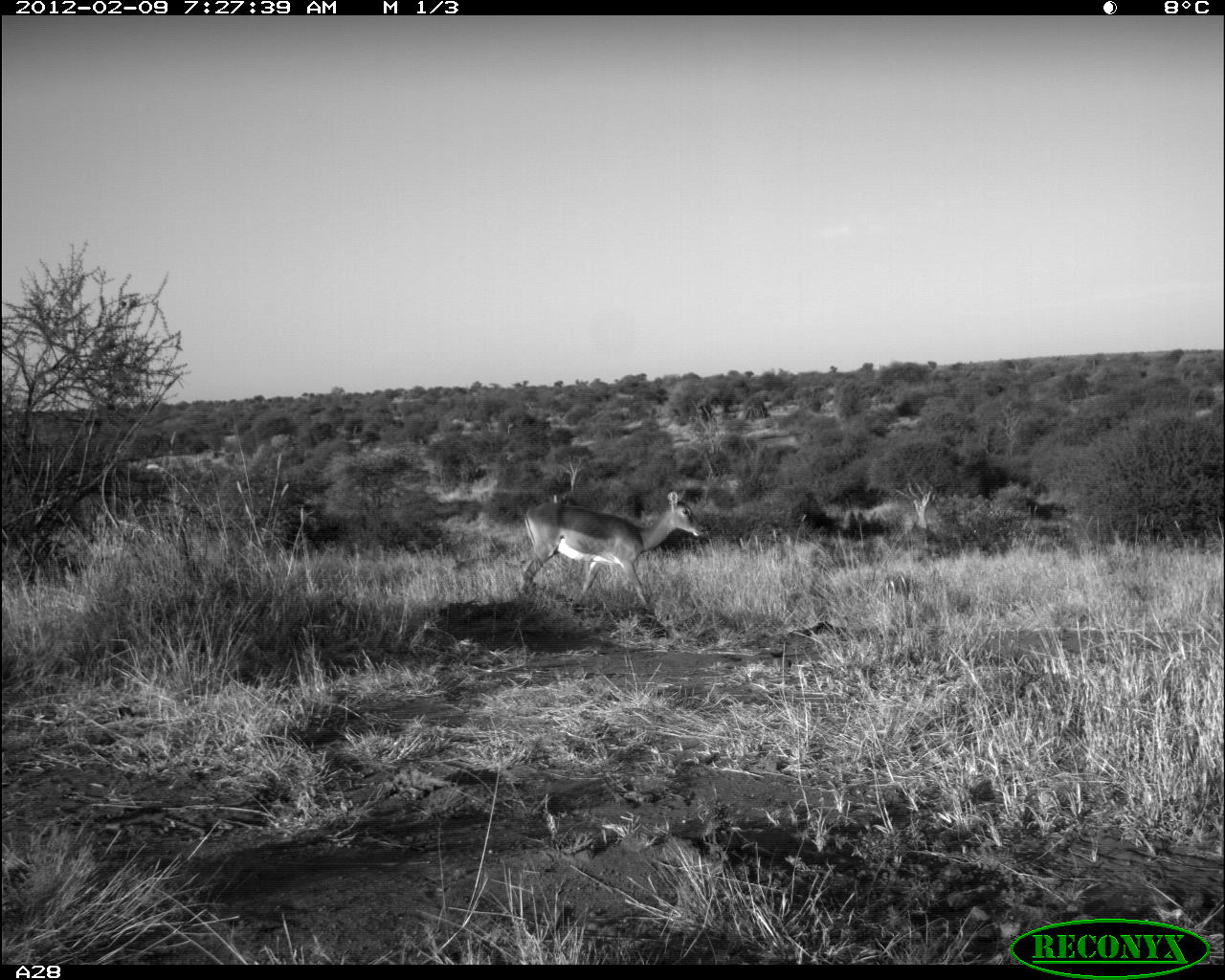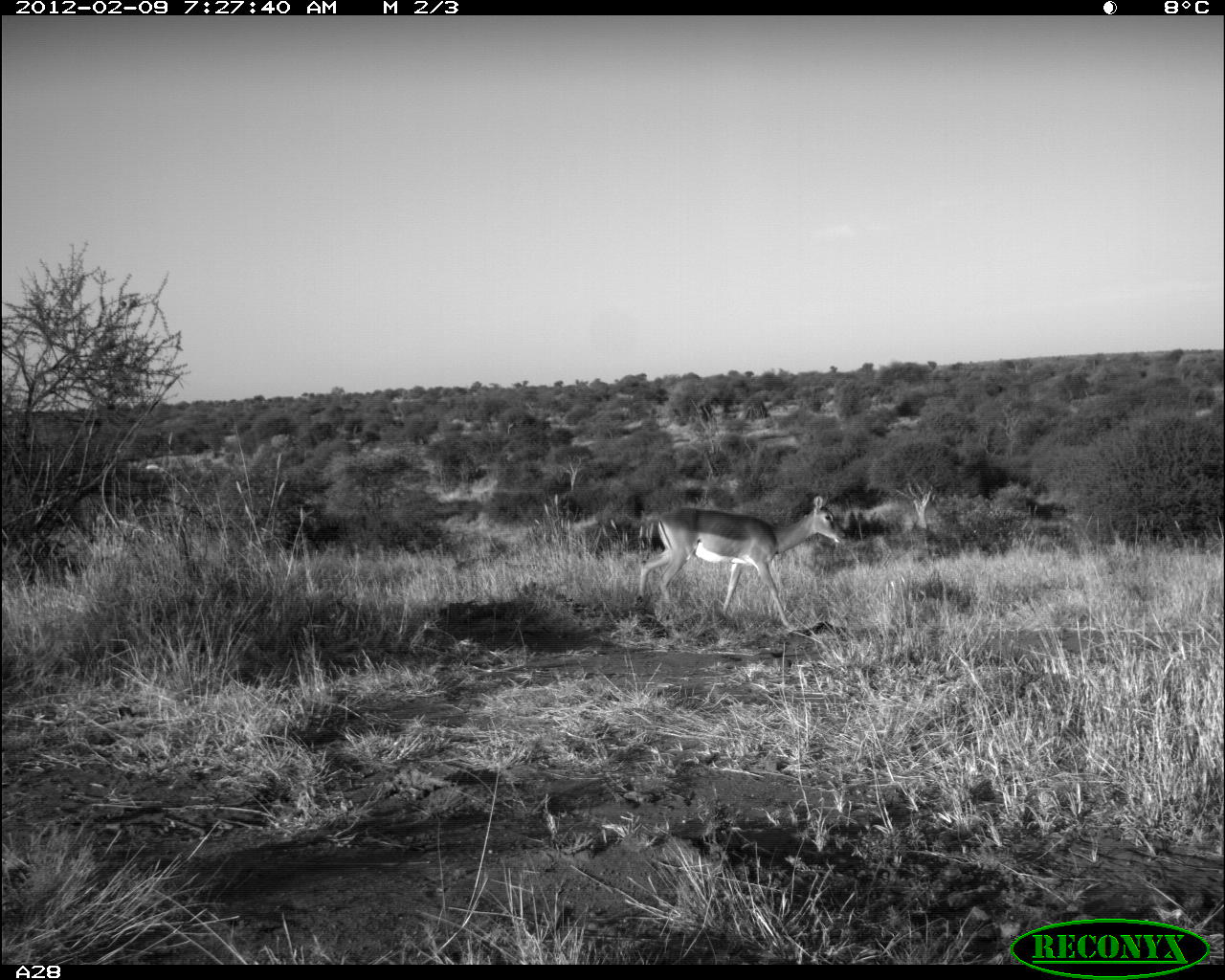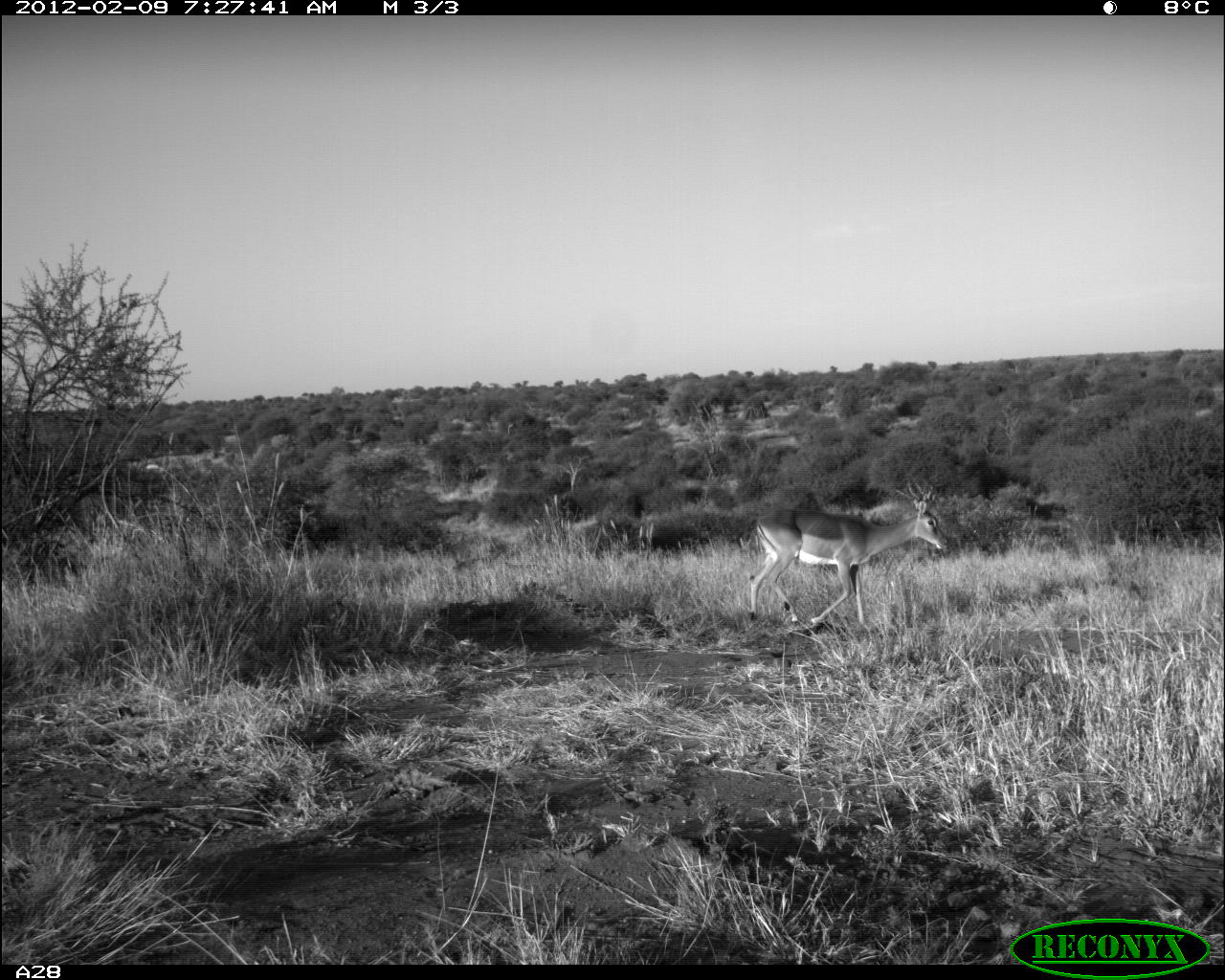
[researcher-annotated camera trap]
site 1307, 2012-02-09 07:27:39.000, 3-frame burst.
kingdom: Animalia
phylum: Chordata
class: Mammalia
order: Artiodactyla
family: Bovidae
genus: Aepyceros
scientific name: Aepyceros melampus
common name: impala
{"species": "Aepyceros melampus (impala)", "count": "1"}